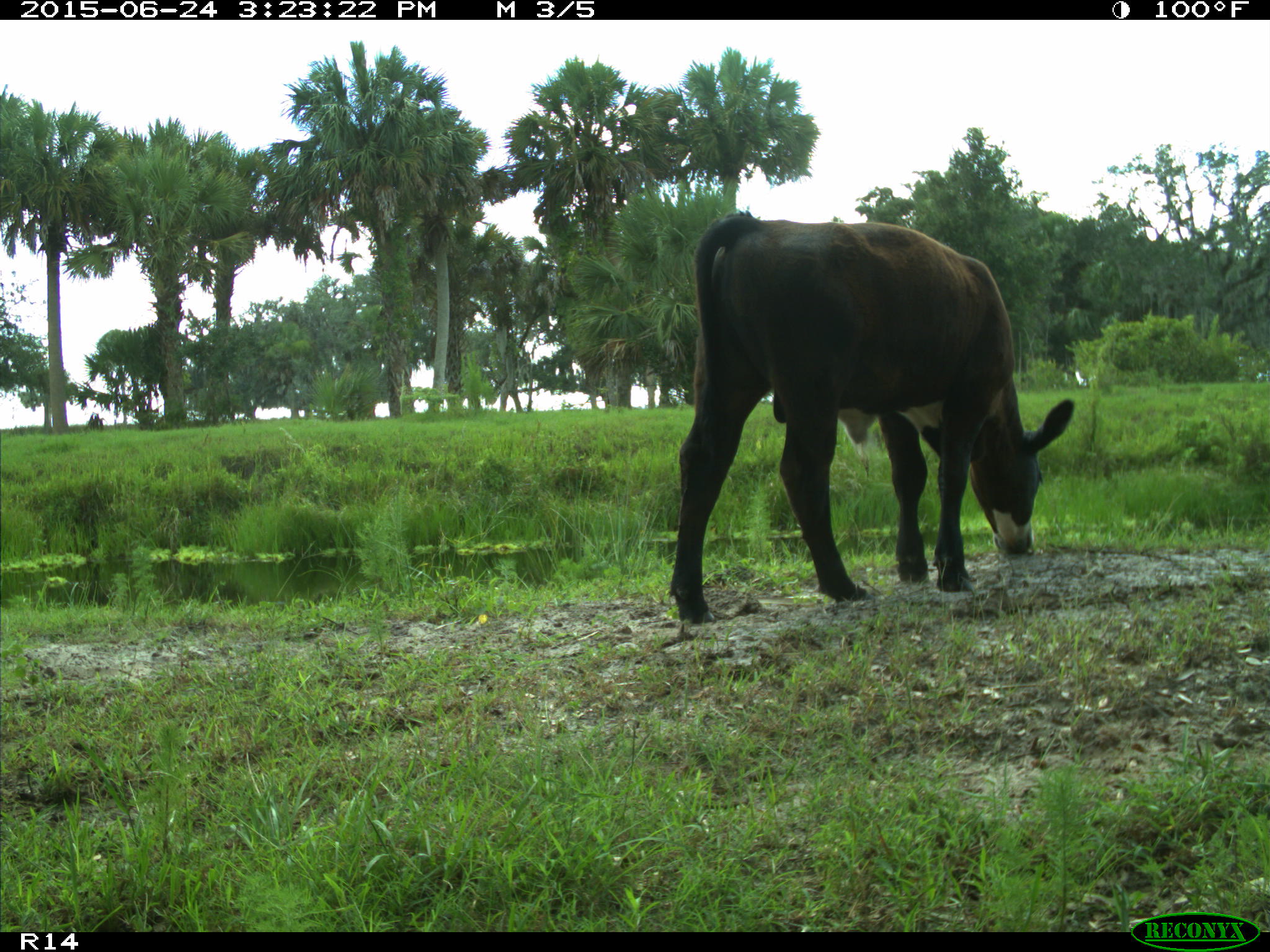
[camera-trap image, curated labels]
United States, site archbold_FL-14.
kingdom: Animalia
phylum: Chordata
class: Mammalia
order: Artiodactyla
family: Bovidae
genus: Bos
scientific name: Bos taurus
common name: domestic cow